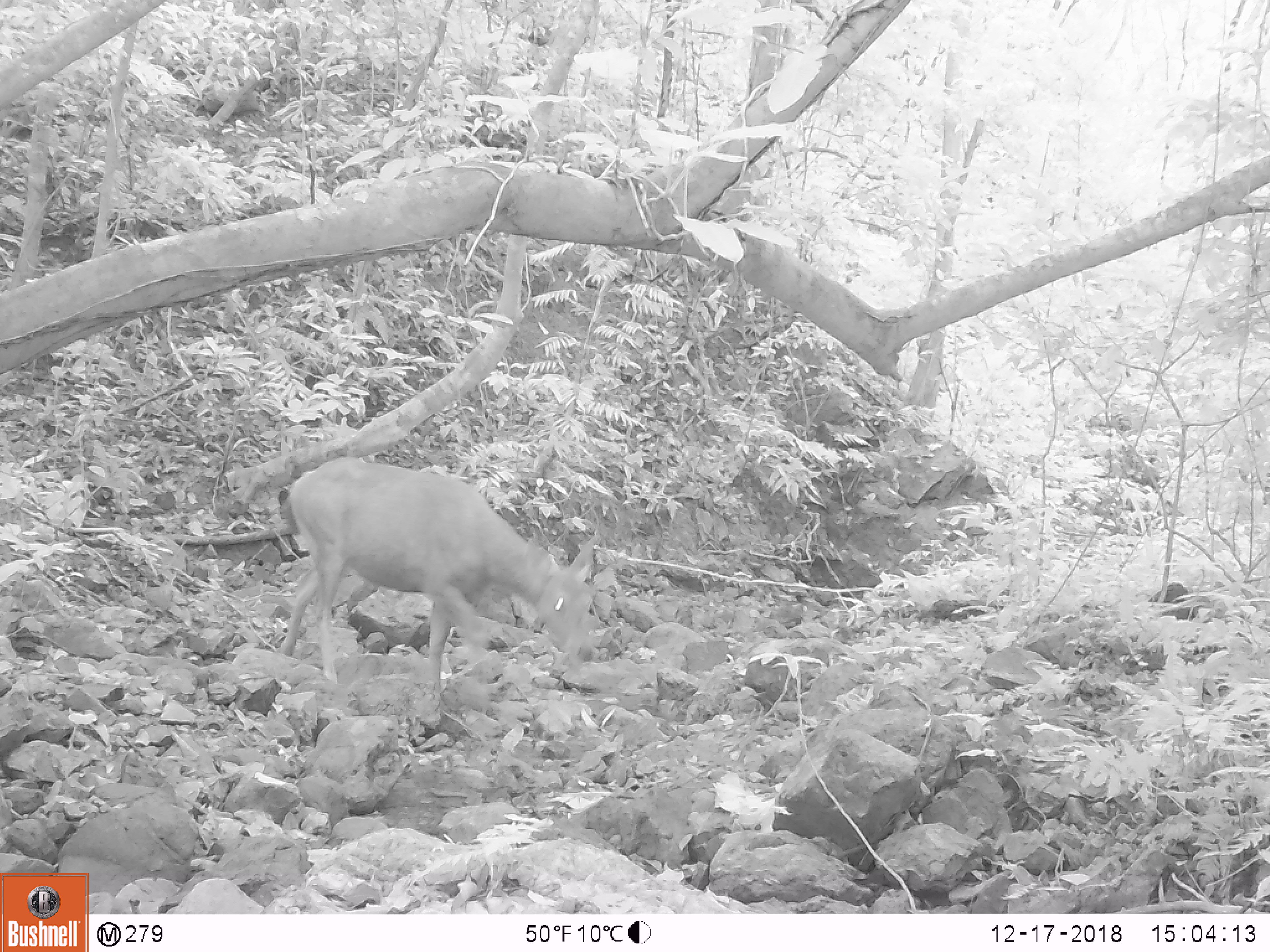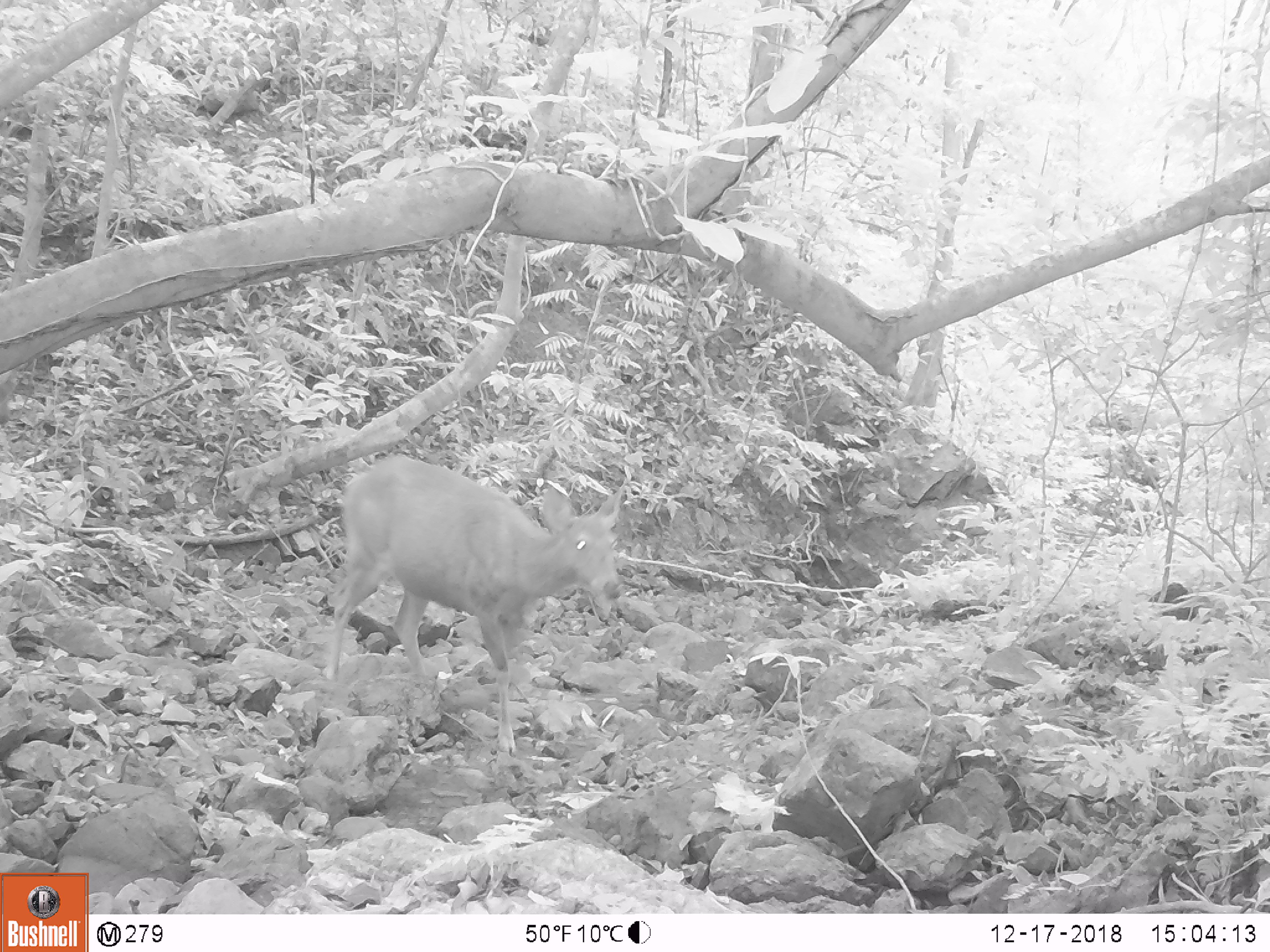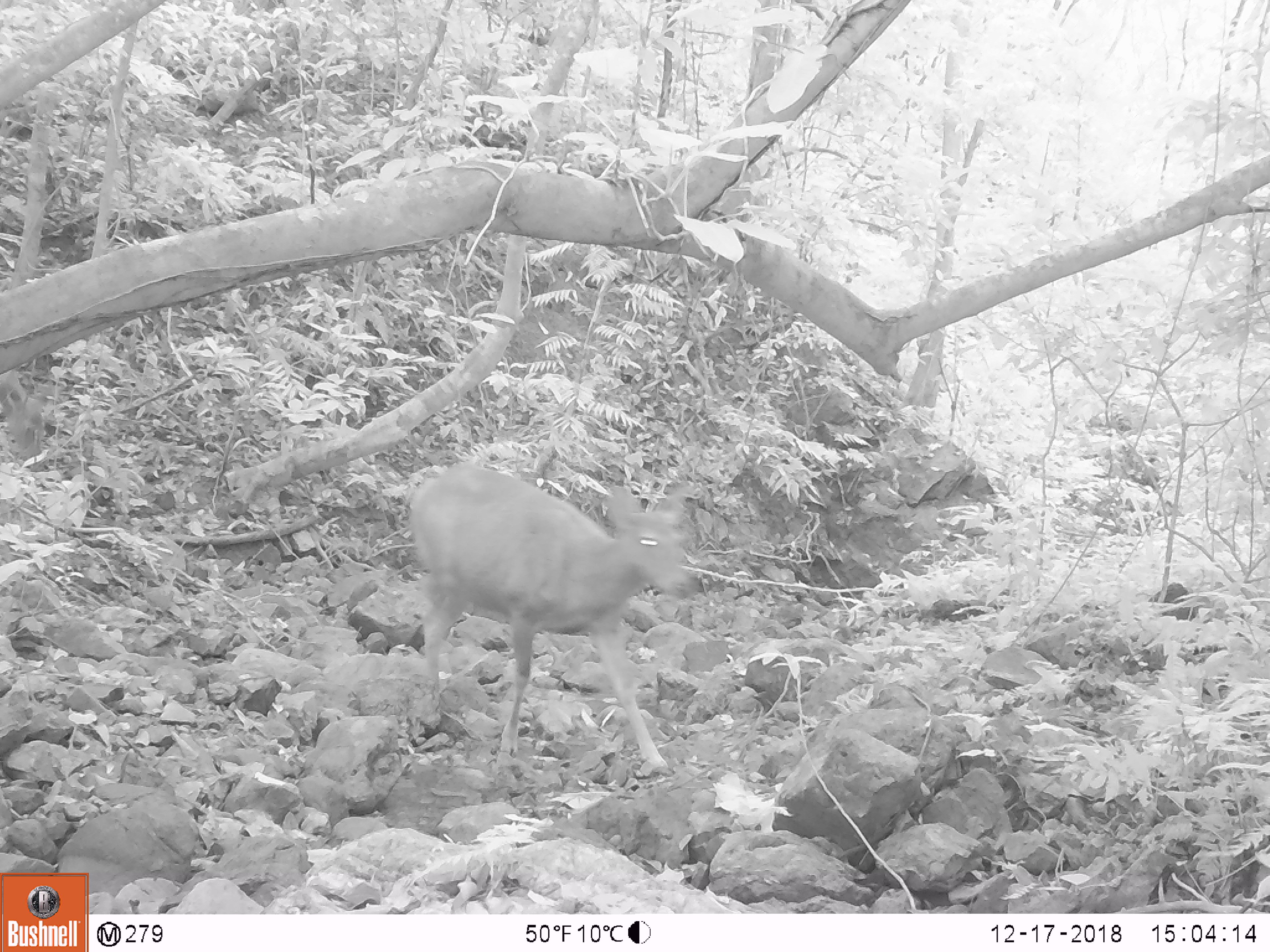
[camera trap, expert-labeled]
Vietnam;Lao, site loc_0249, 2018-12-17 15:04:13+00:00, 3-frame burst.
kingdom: Animalia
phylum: Chordata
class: Mammalia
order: Artiodactyla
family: Cervidae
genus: Rusa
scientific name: Rusa unicolor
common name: sambar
Sambar (Rusa unicolor). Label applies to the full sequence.